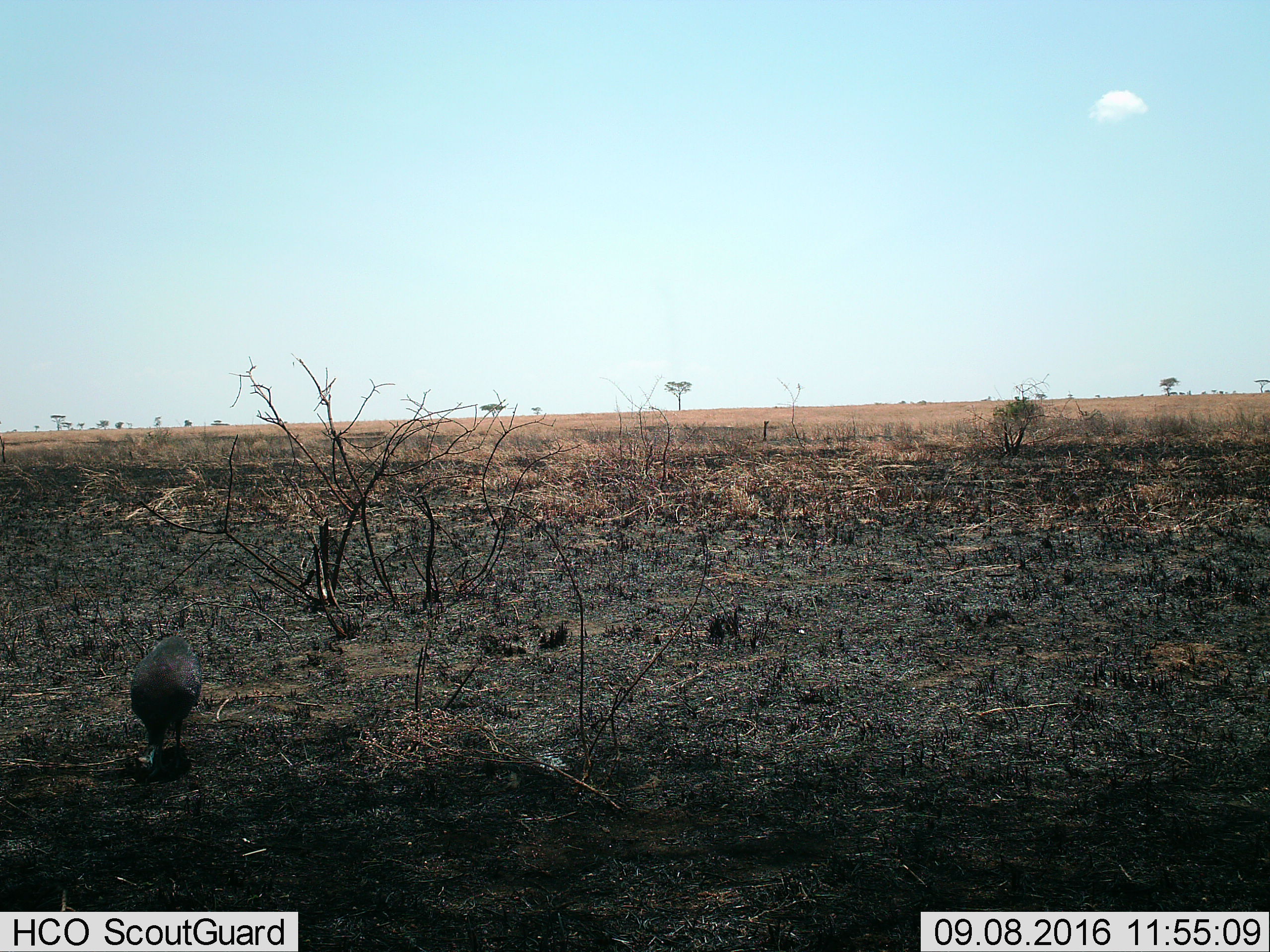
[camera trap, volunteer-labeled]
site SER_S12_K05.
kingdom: Animalia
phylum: Chordata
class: Aves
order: Galliformes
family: Numididae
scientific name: Numididae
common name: guineafowl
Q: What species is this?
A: Guineafowl (Numididae).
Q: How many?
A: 1.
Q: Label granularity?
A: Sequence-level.